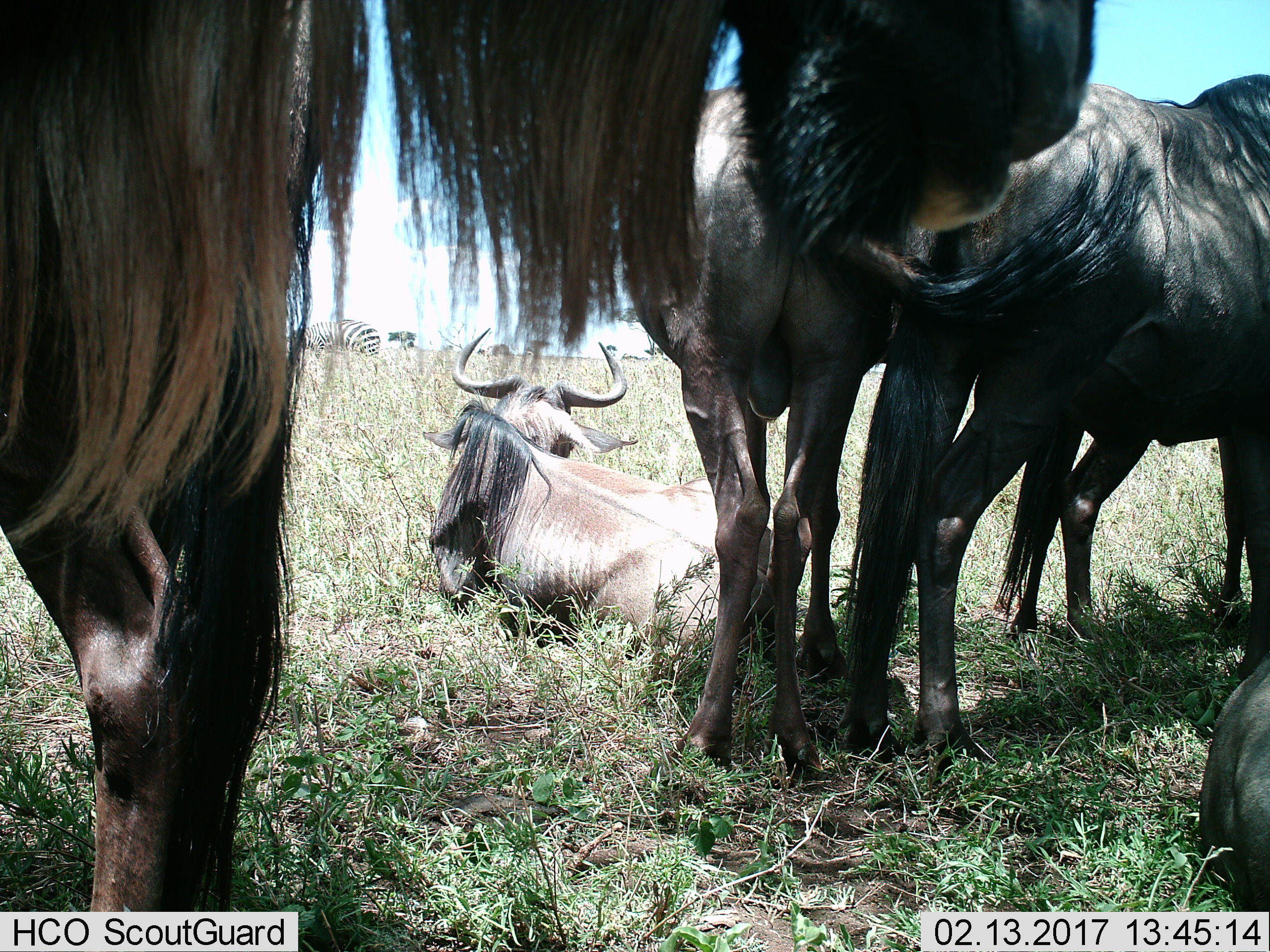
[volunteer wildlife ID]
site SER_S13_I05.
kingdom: Animalia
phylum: Chordata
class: Mammalia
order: Artiodactyla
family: Bovidae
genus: Connochaetes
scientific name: Connochaetes taurinus taurinus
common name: blue wildebeest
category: wildebeestblue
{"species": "wildebeestblue (blue wildebeest) (Connochaetes taurinus taurinus)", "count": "5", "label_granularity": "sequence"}